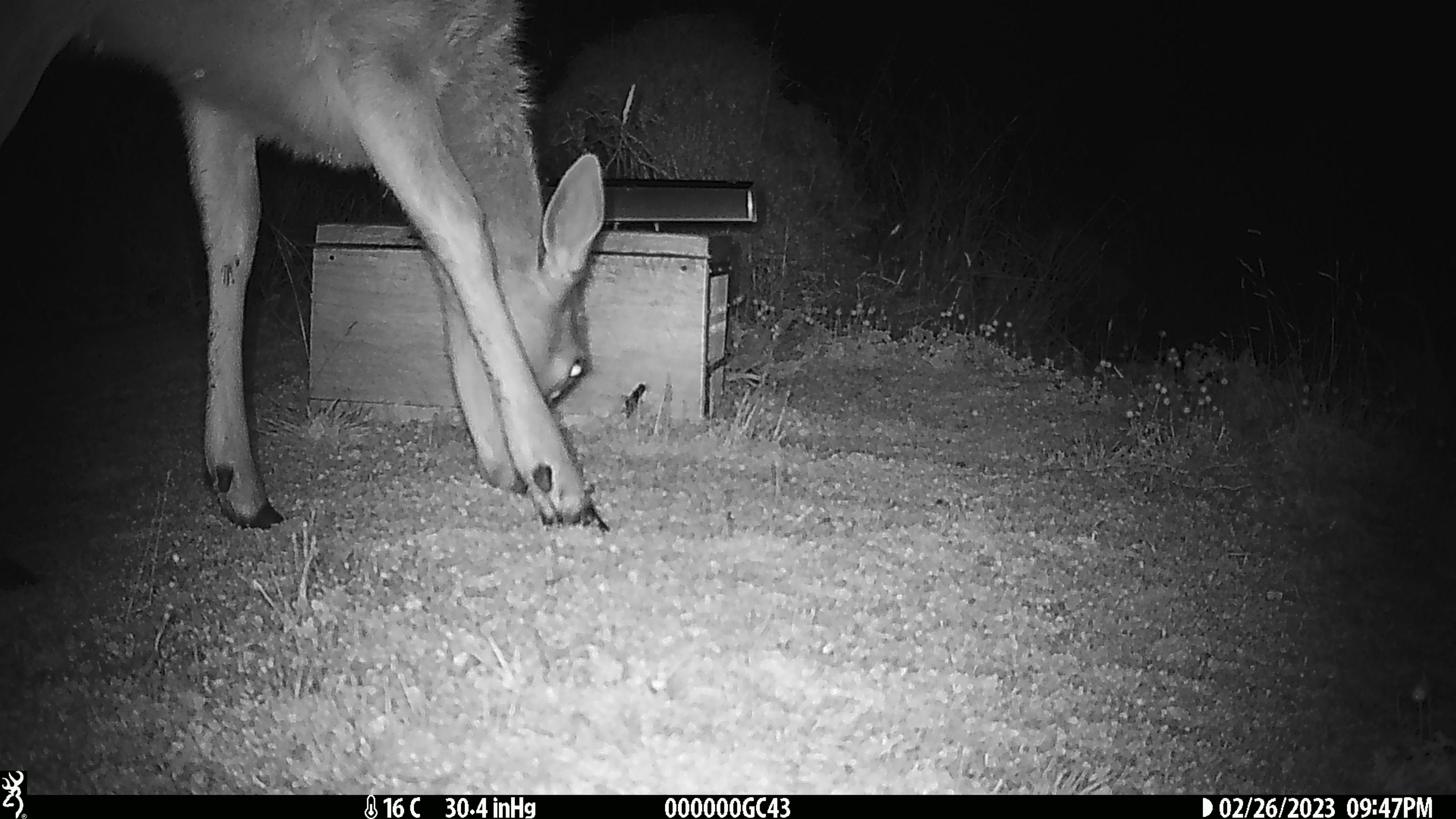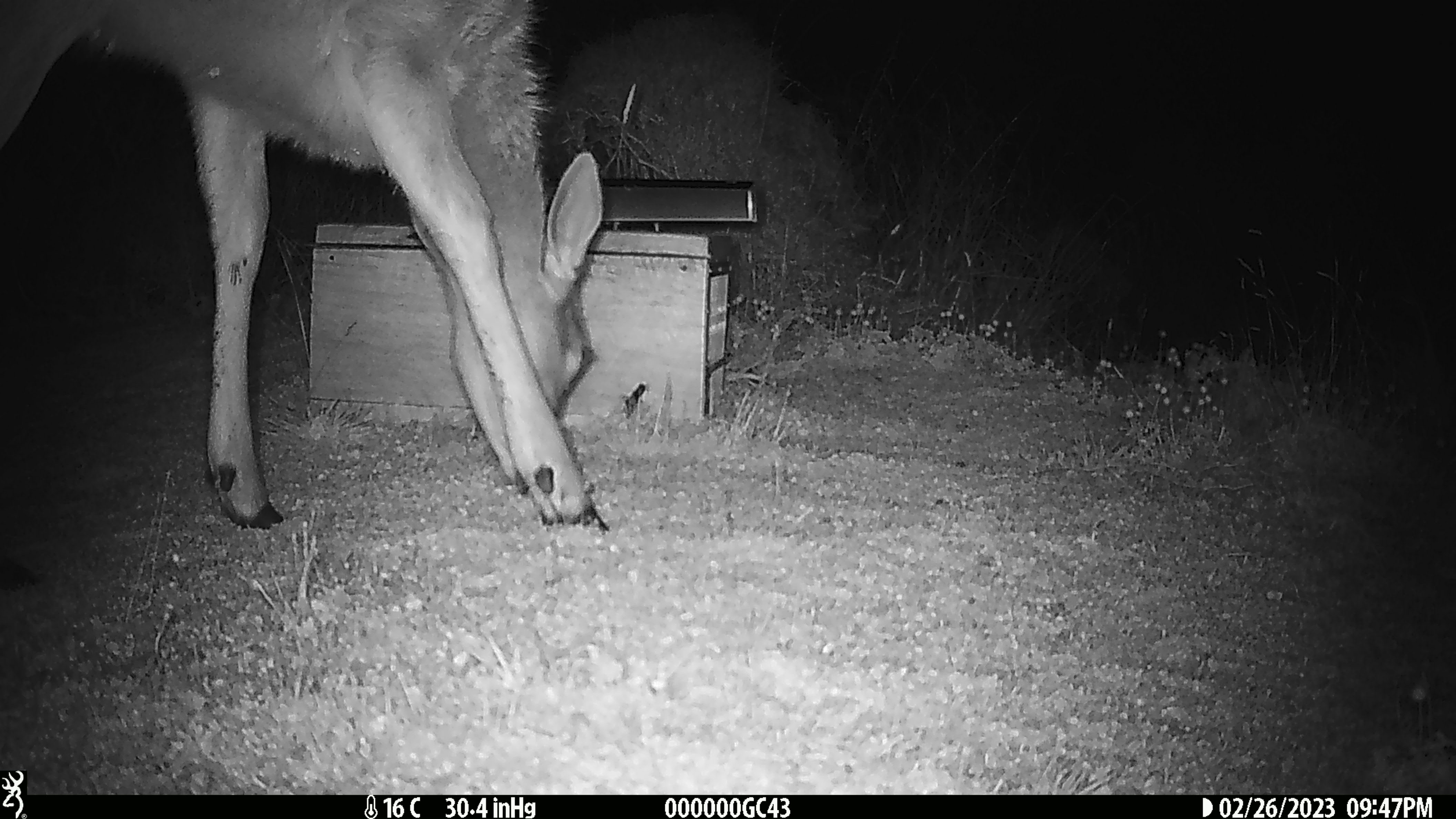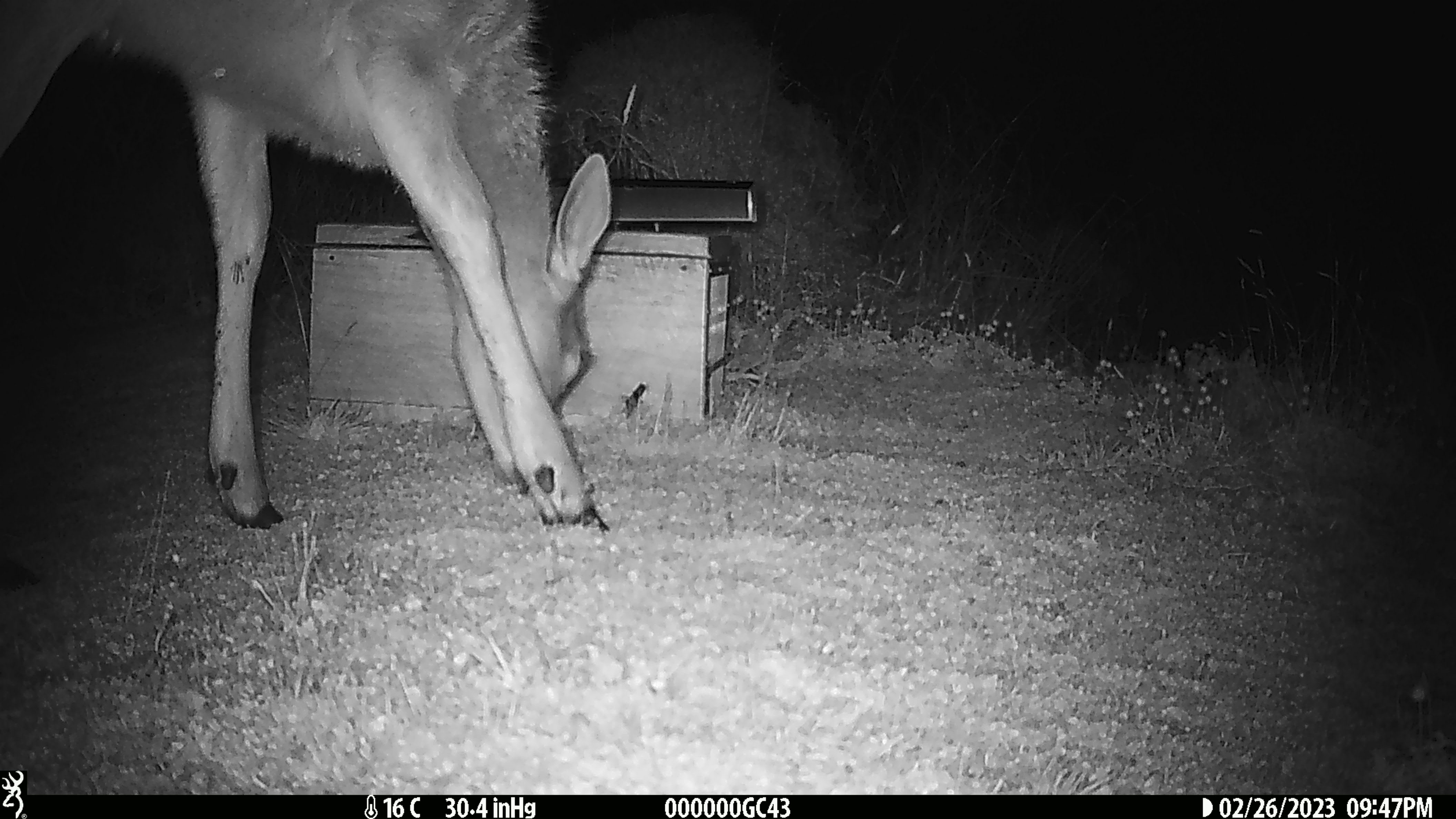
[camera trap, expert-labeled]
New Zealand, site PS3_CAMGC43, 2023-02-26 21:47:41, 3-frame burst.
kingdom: Animalia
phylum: Chordata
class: Mammalia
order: Artiodactyla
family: Cervidae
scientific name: Cervidae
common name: deer